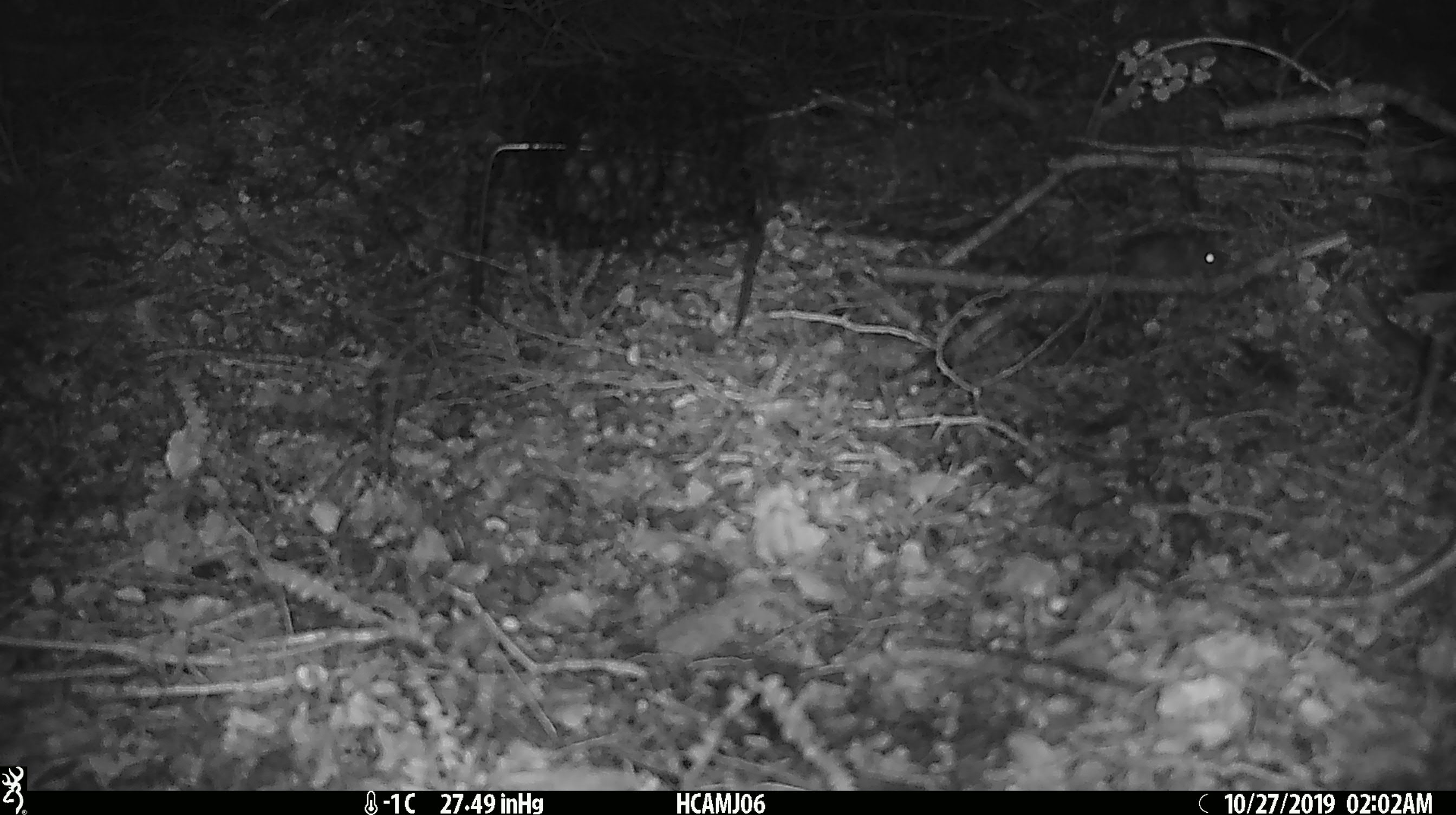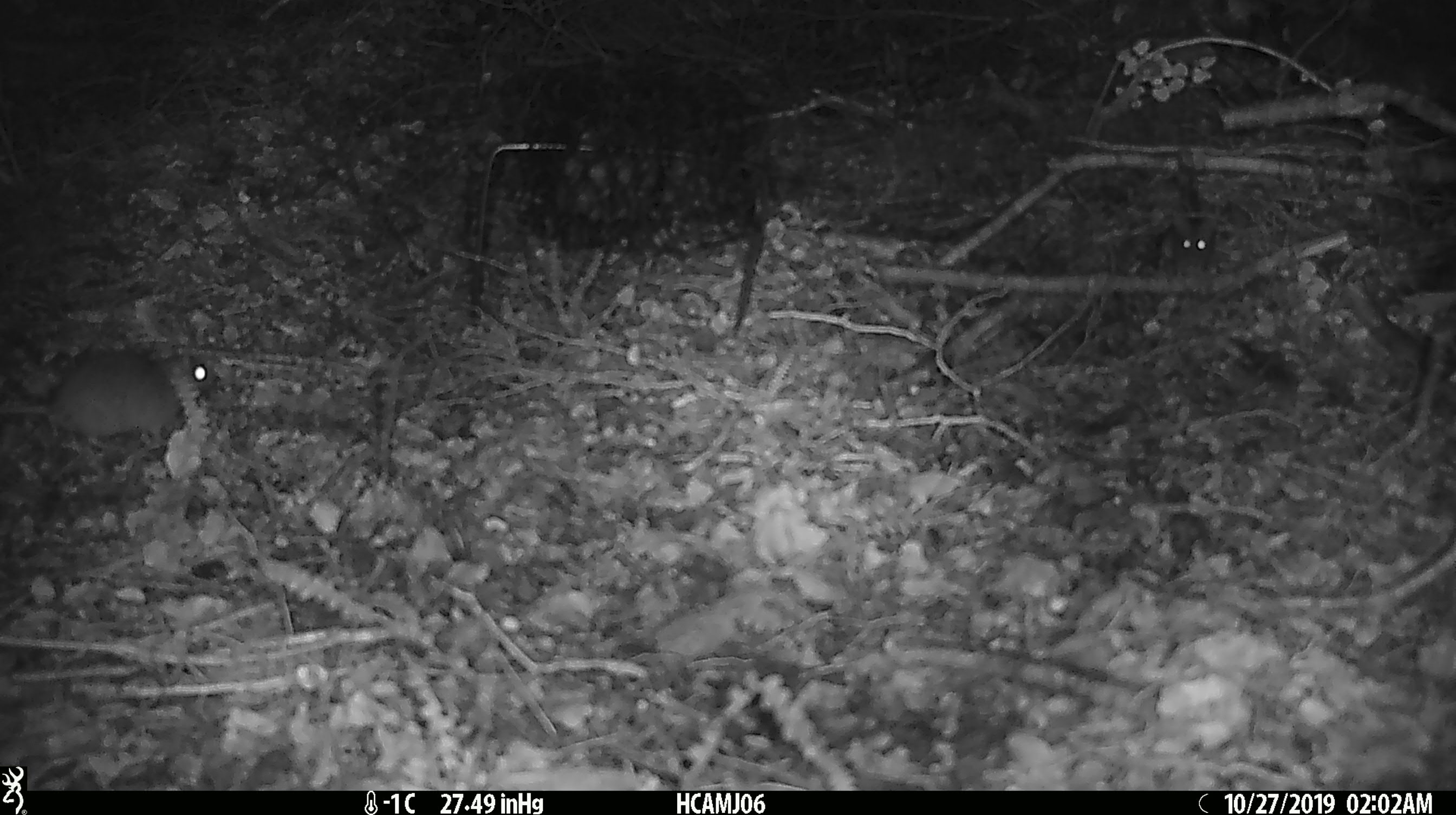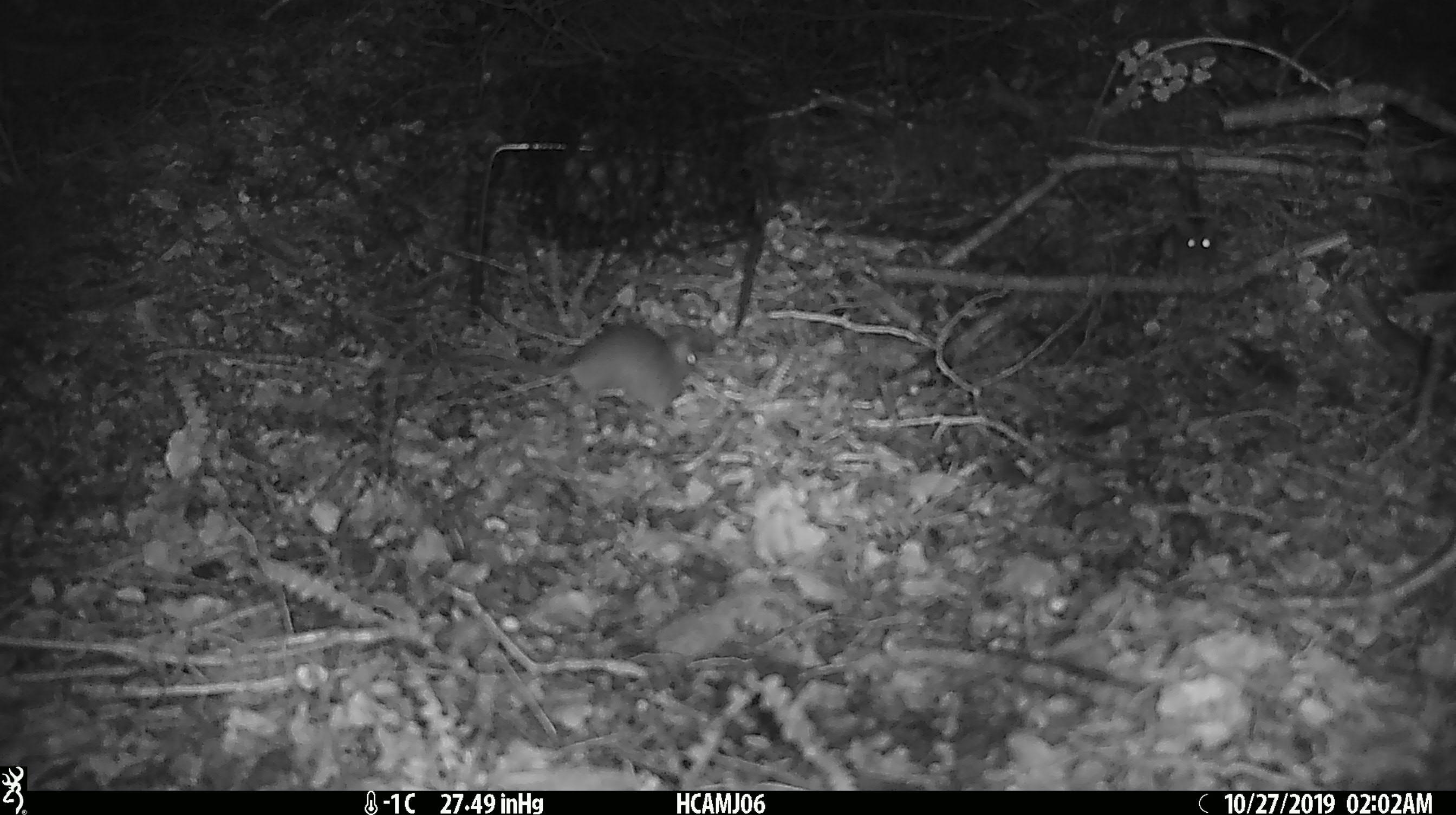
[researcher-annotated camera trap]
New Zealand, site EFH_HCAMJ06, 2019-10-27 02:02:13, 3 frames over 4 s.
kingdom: Animalia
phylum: Chordata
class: Mammalia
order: Rodentia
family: Muridae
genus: Mus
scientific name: Mus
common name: mouse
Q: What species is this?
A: Mouse (Mus).